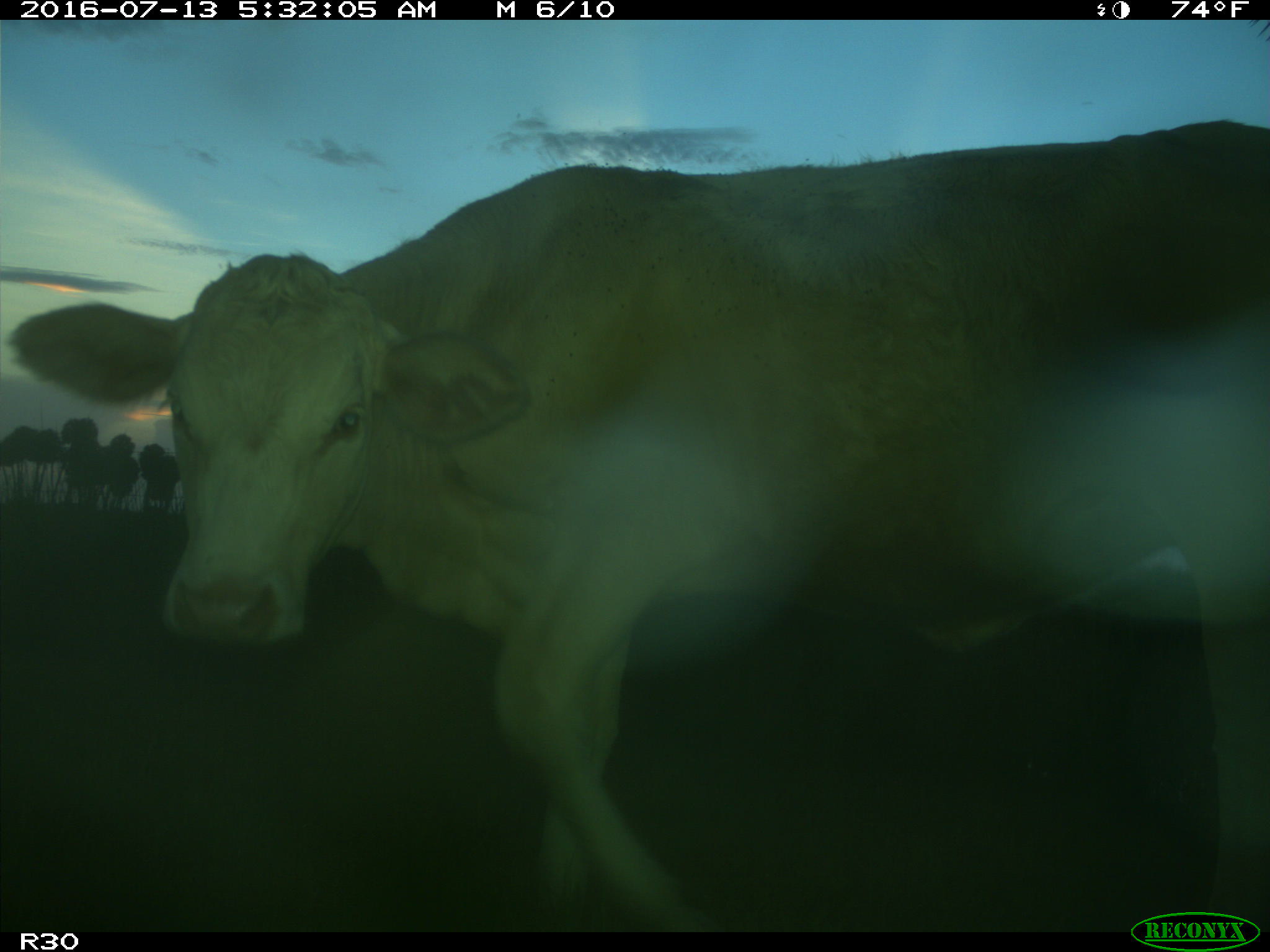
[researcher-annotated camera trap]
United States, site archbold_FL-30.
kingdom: Animalia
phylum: Chordata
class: Mammalia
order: Artiodactyla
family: Bovidae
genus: Bos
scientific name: Bos taurus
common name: domestic cow